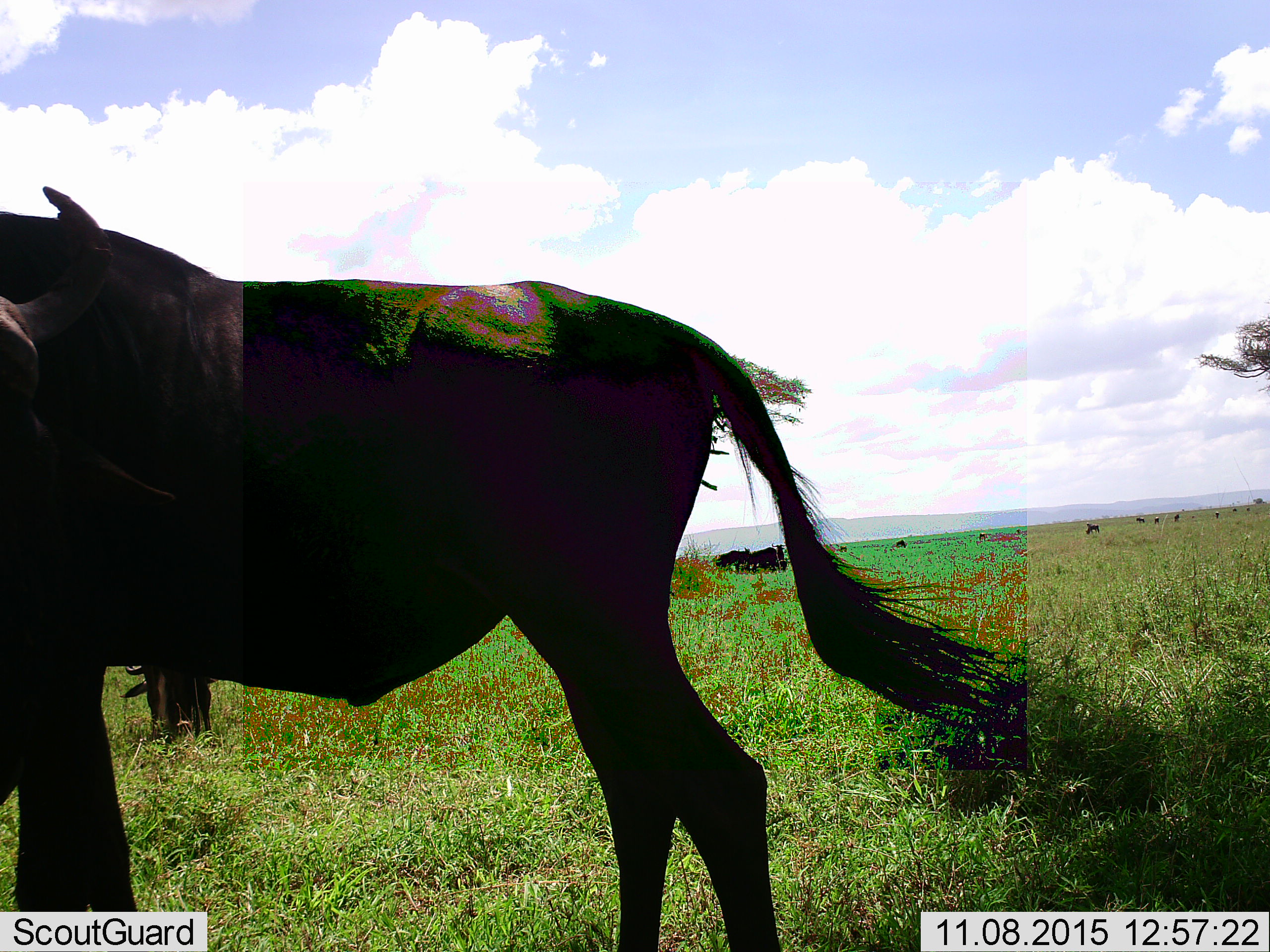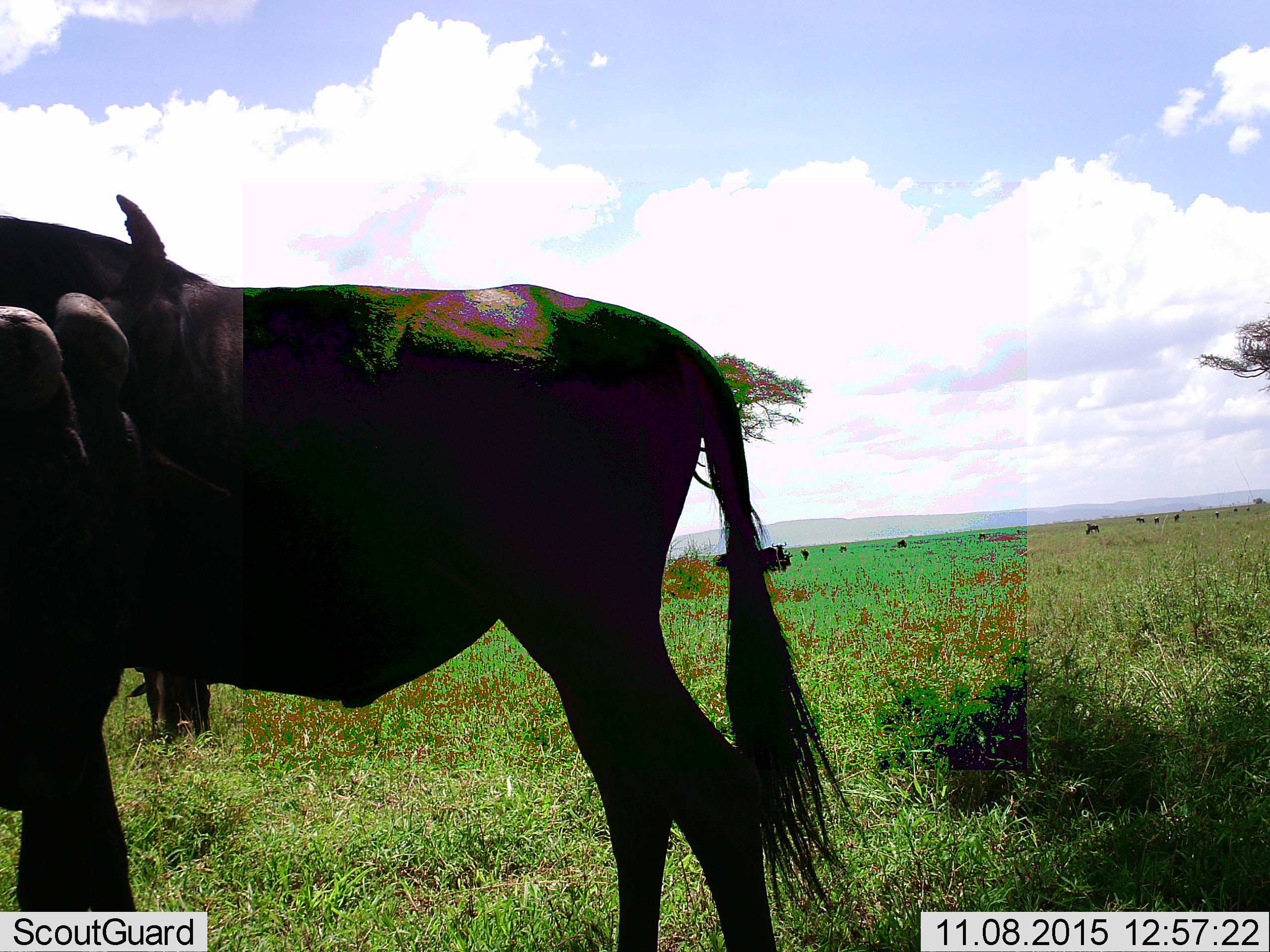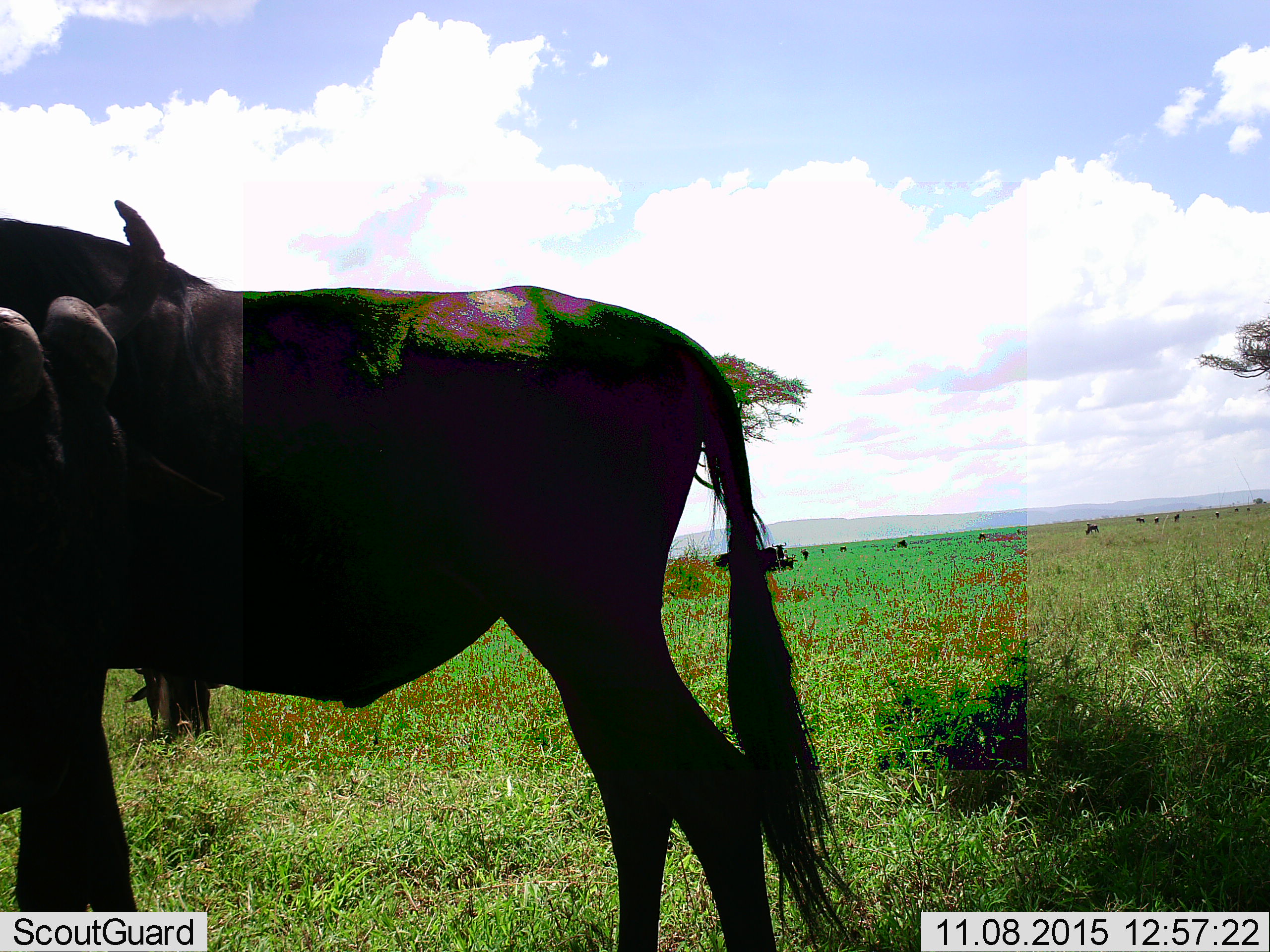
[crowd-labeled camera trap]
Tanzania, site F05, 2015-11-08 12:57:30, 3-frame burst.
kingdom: Animalia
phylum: Chordata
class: Mammalia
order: Artiodactyla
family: Bovidae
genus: Connochaetes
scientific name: Connochaetes taurinus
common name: blue wildebeest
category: wildebeest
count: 11-50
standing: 91%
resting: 18%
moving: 18%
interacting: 9%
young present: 9%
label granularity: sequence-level